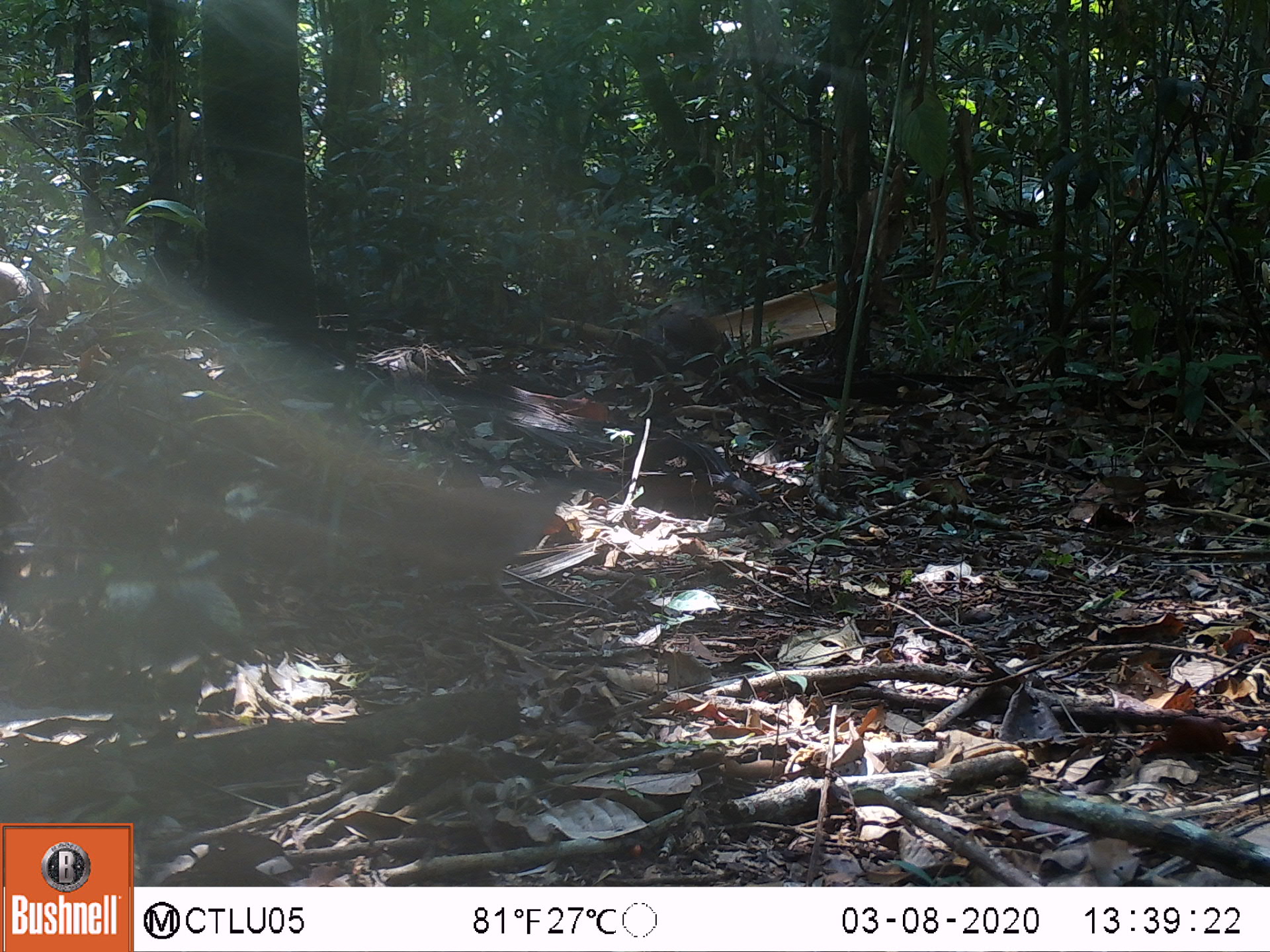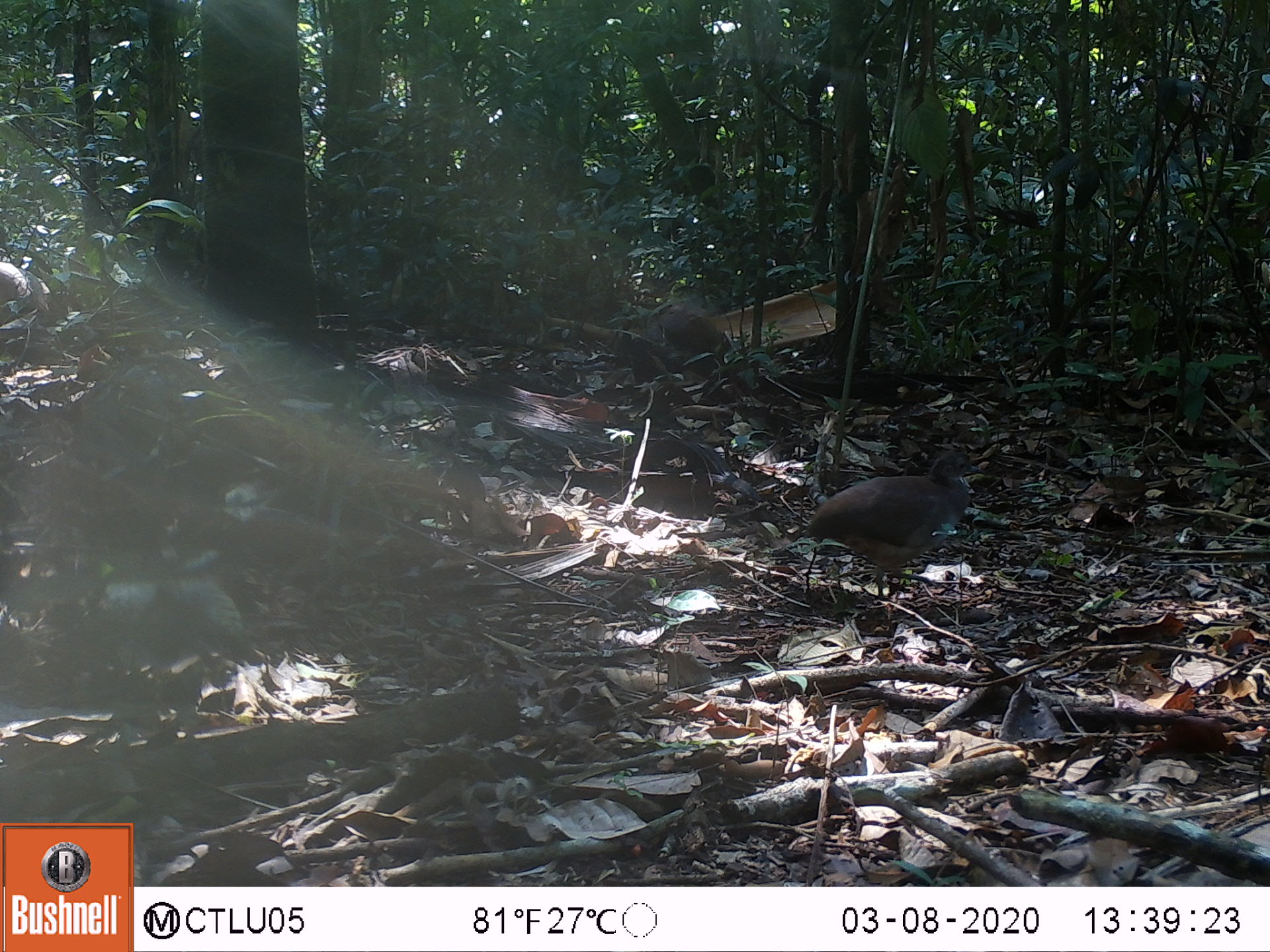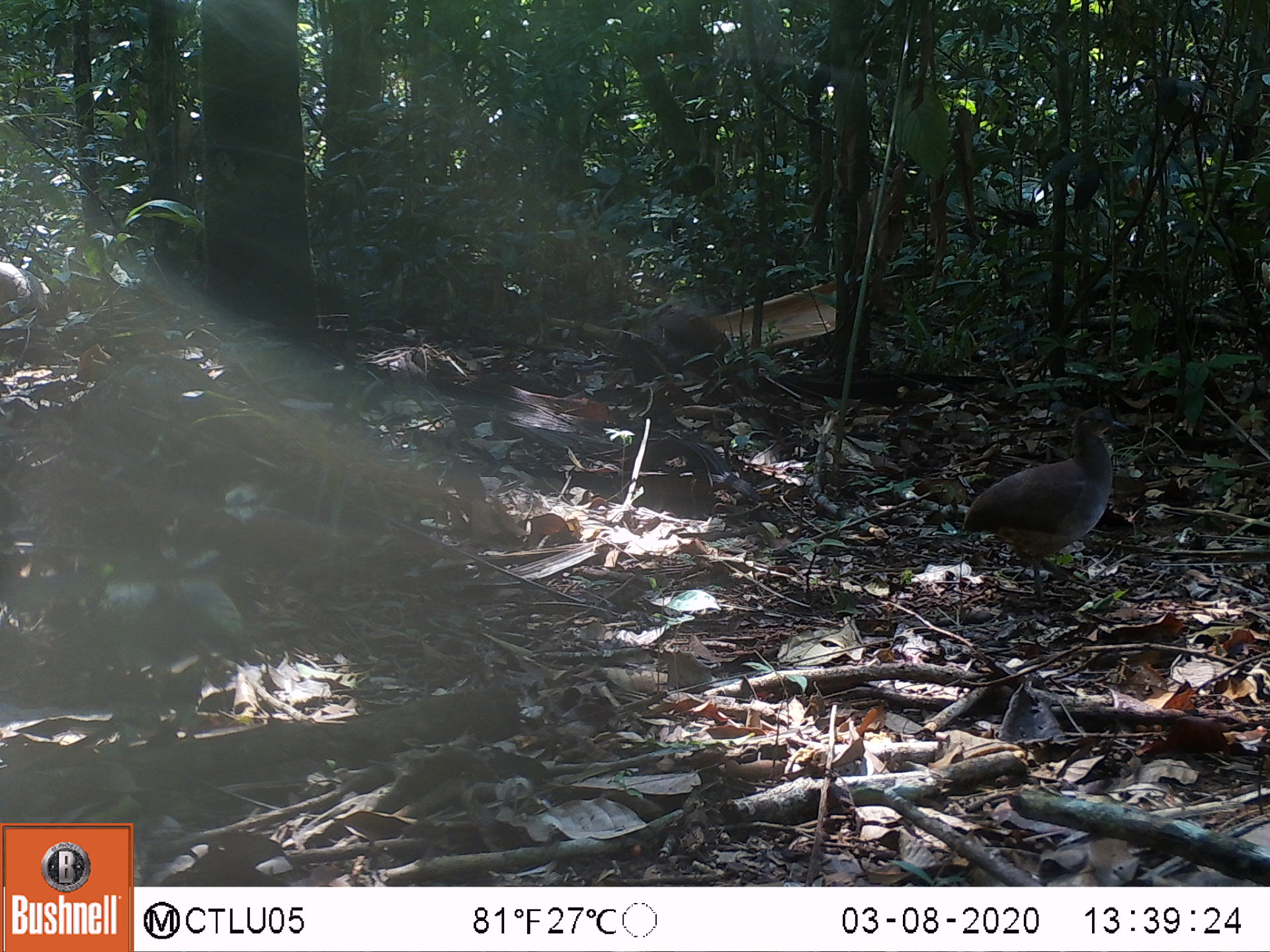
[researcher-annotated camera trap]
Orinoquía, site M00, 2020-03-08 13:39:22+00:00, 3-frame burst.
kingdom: Animalia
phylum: Chordata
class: Aves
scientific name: Aves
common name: bird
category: unknown bird